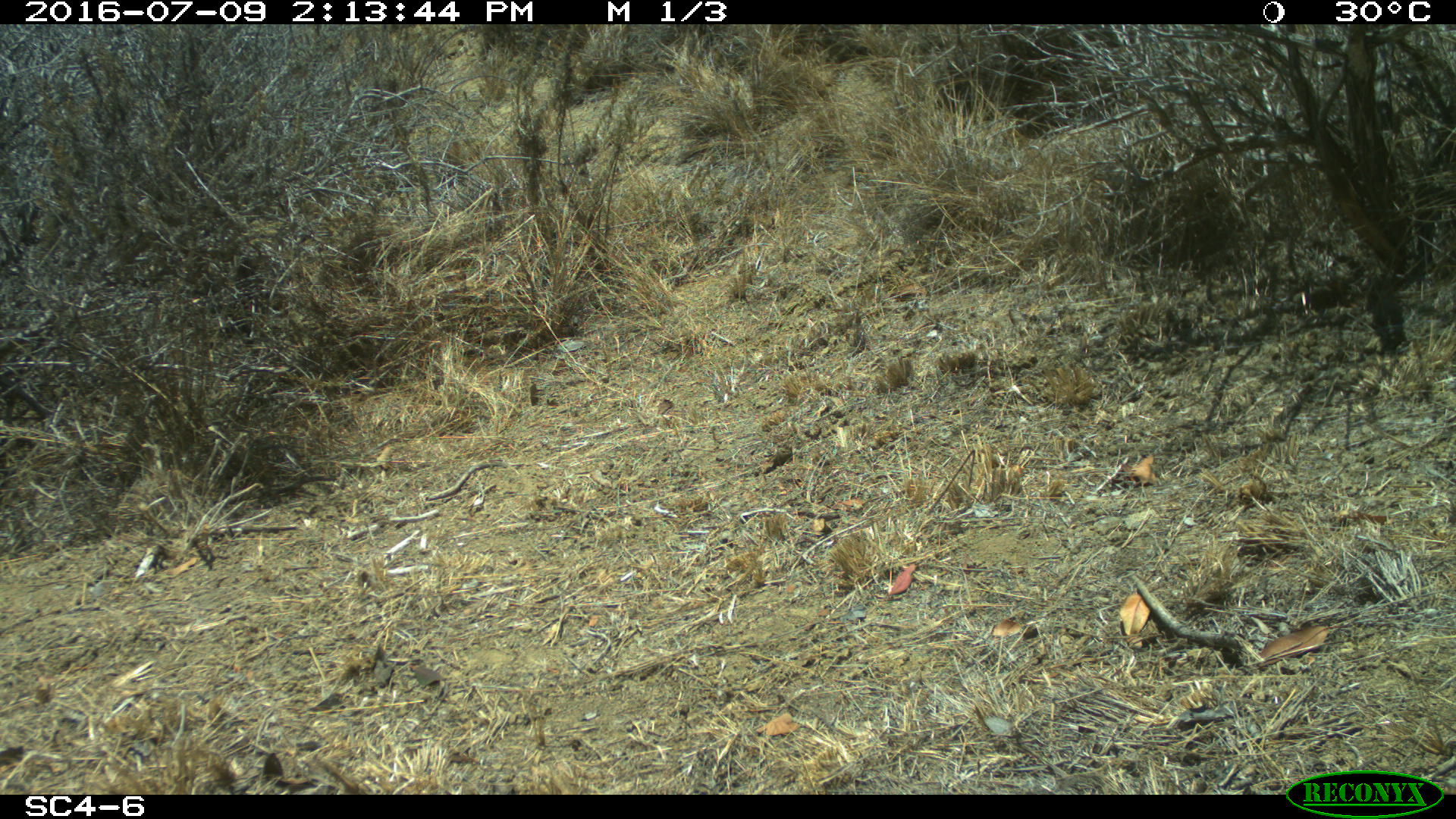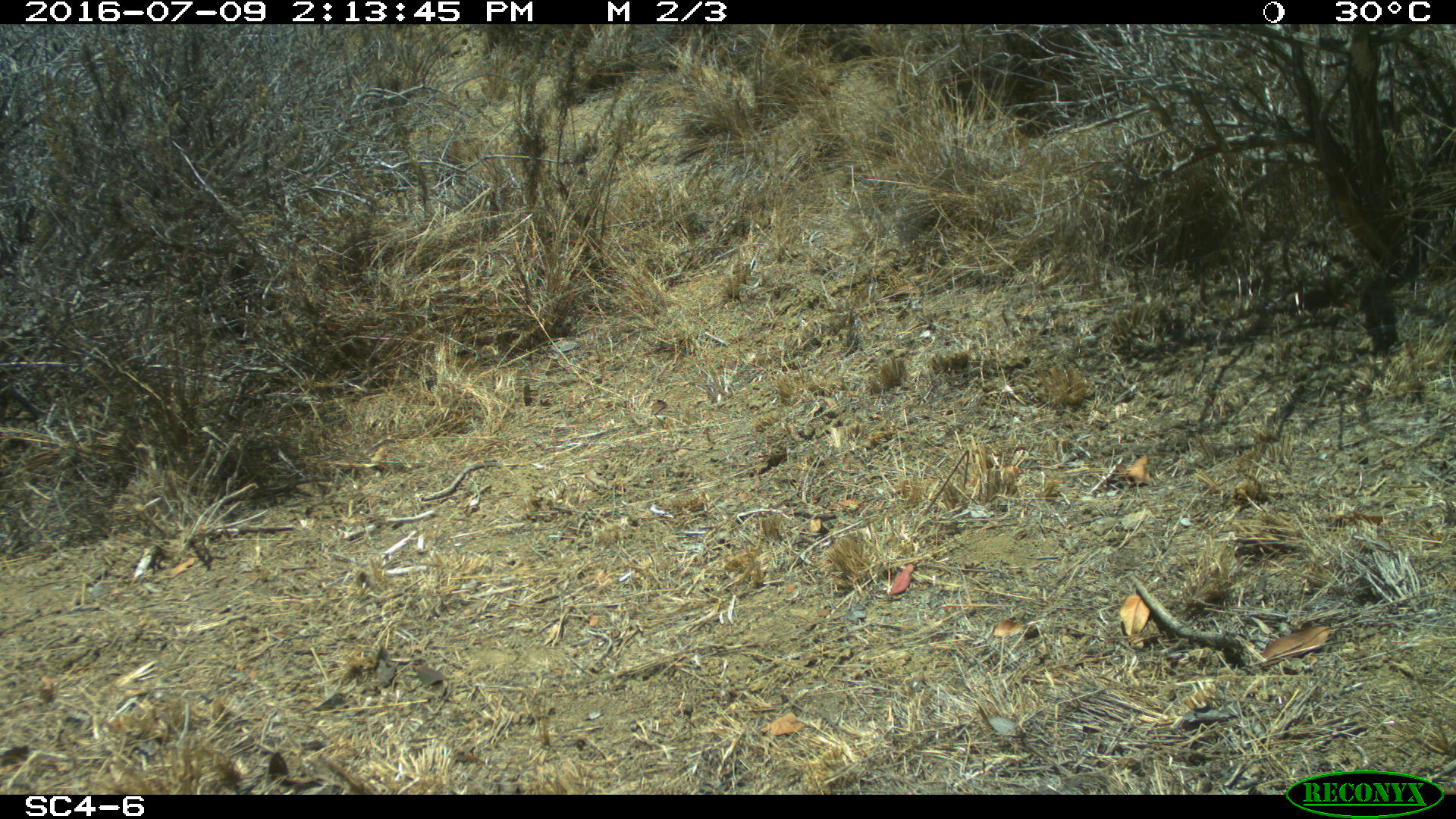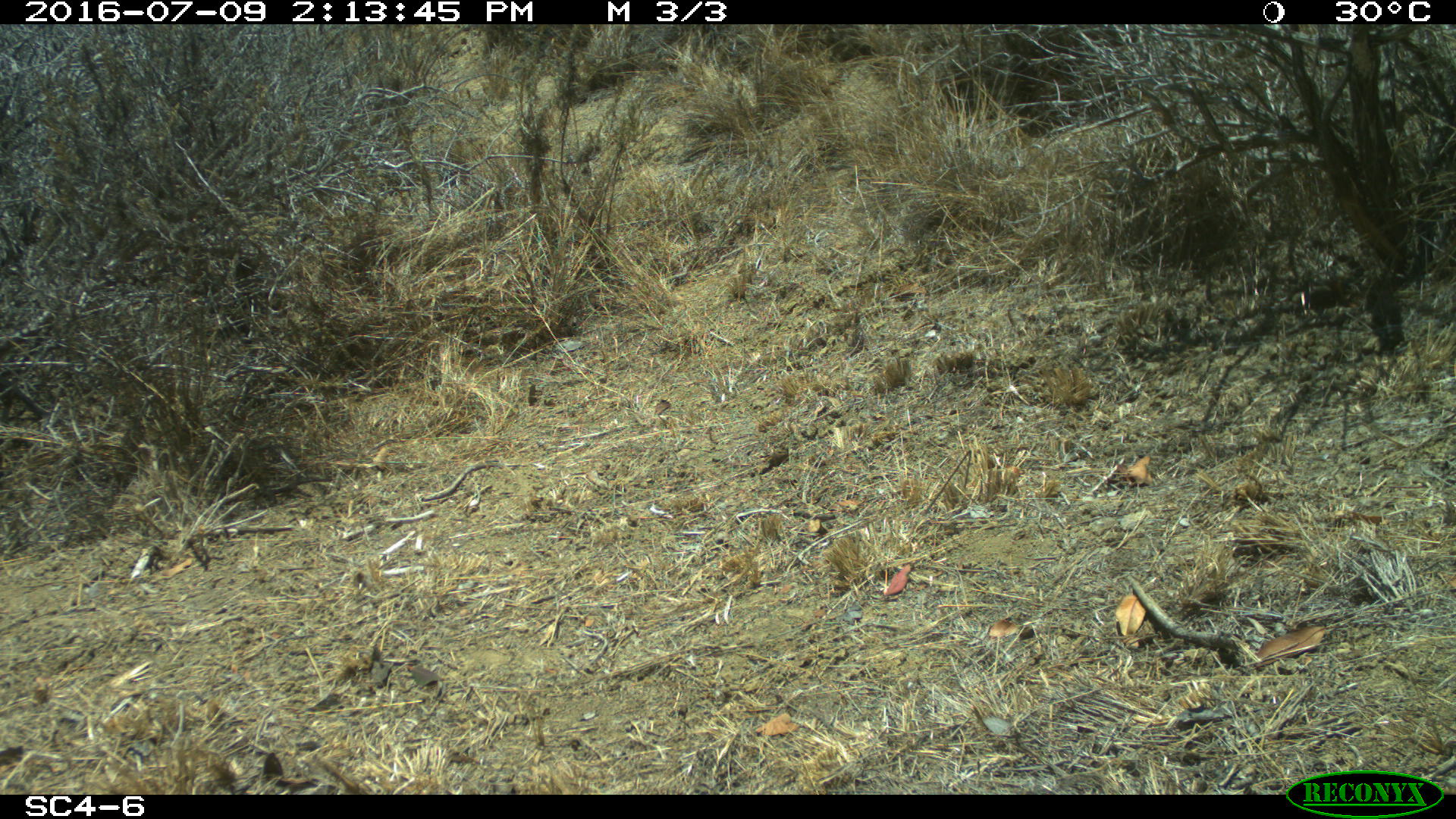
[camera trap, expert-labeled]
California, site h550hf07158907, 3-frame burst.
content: no animal present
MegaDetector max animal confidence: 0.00